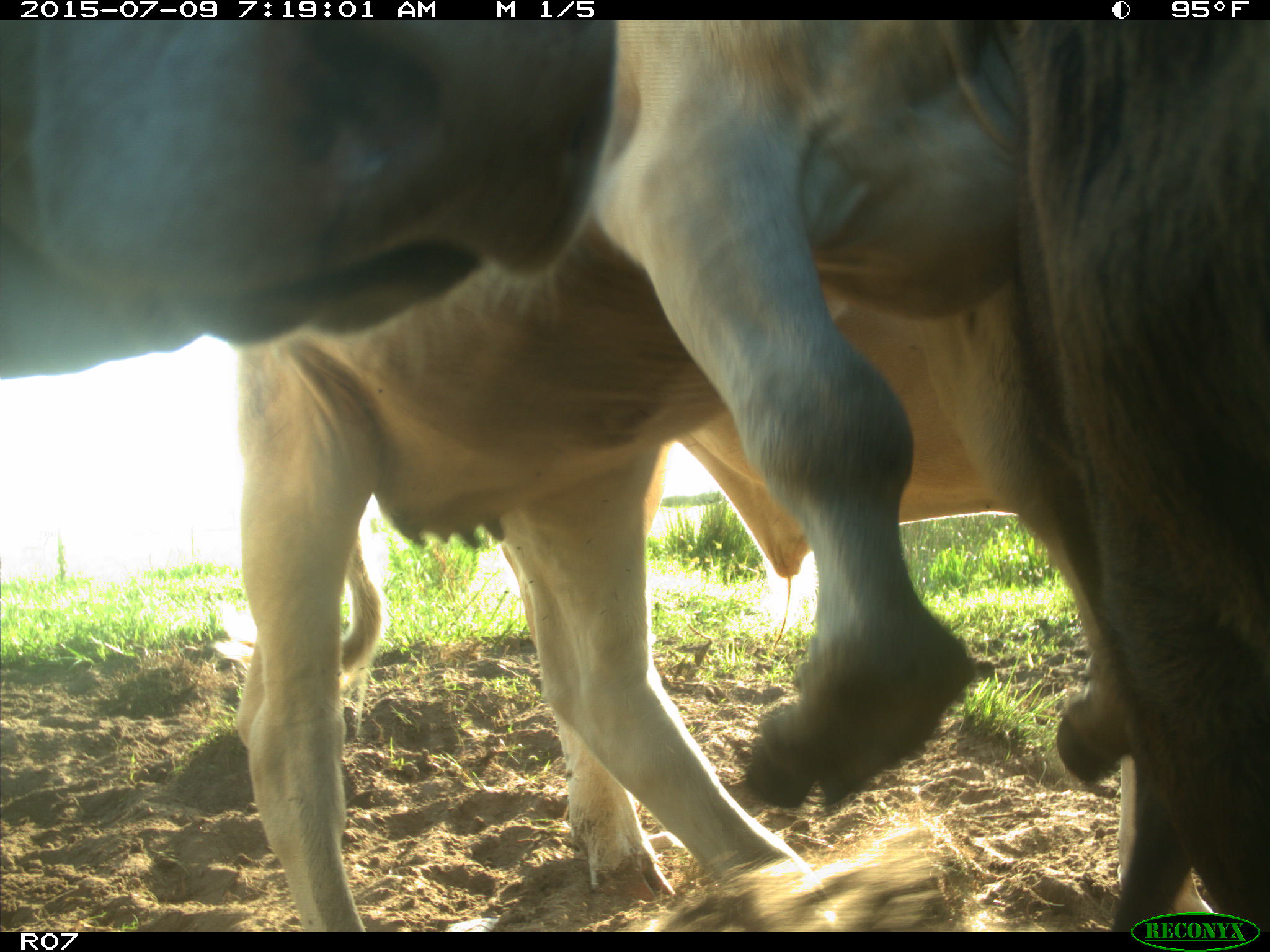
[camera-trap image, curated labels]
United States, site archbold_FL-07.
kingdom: Animalia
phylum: Chordata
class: Mammalia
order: Artiodactyla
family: Bovidae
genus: Bos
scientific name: Bos taurus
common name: domestic cow